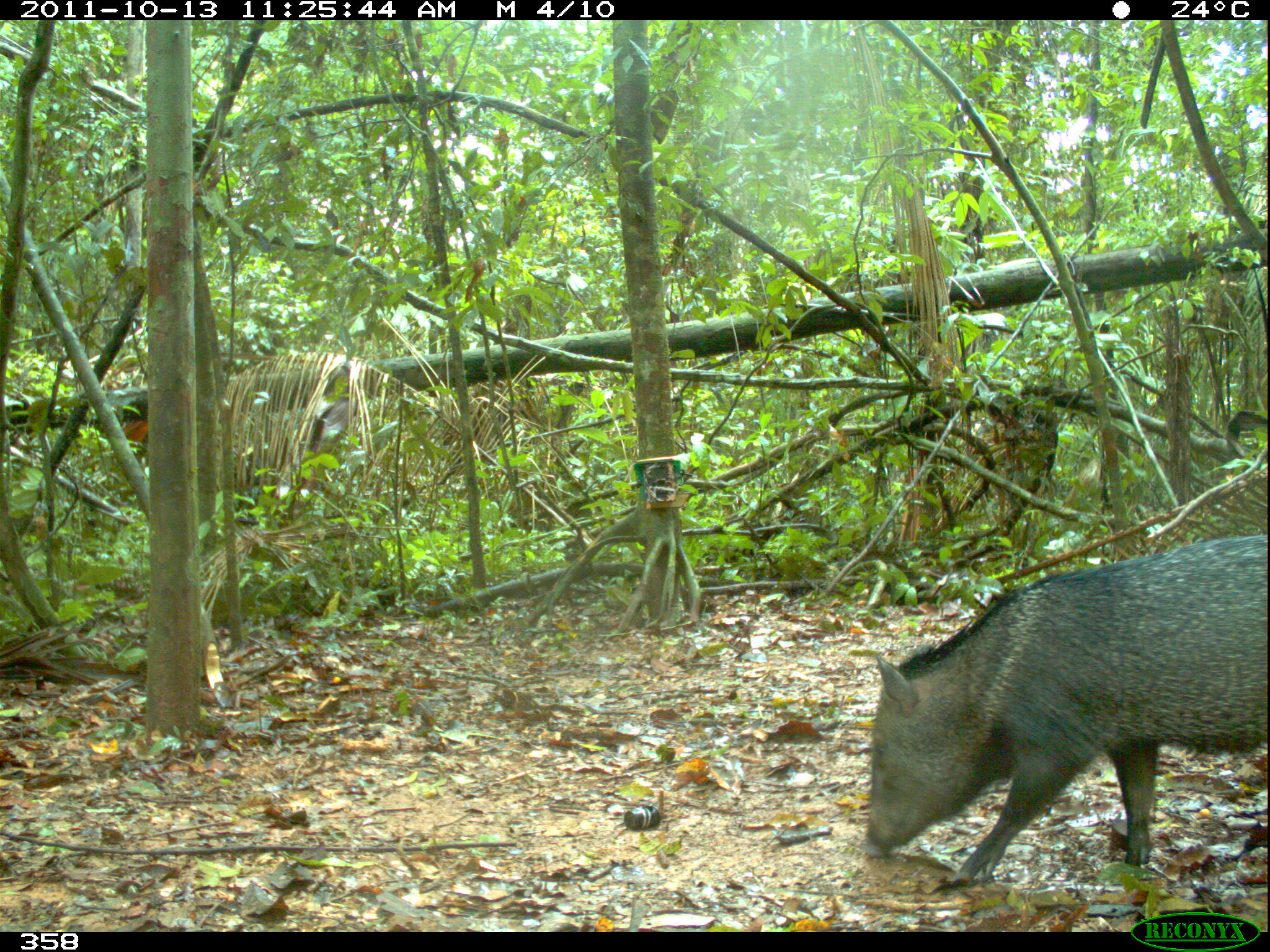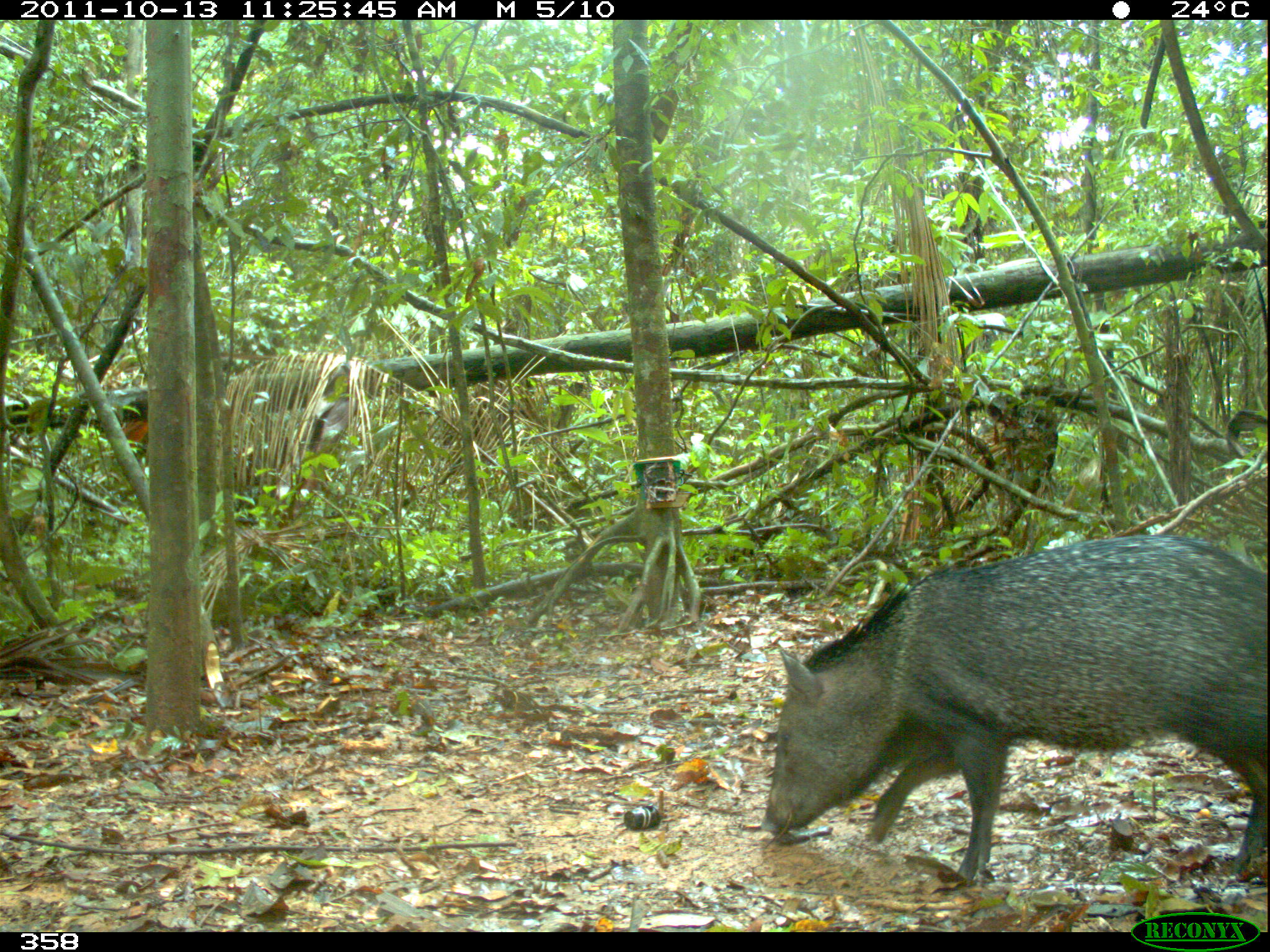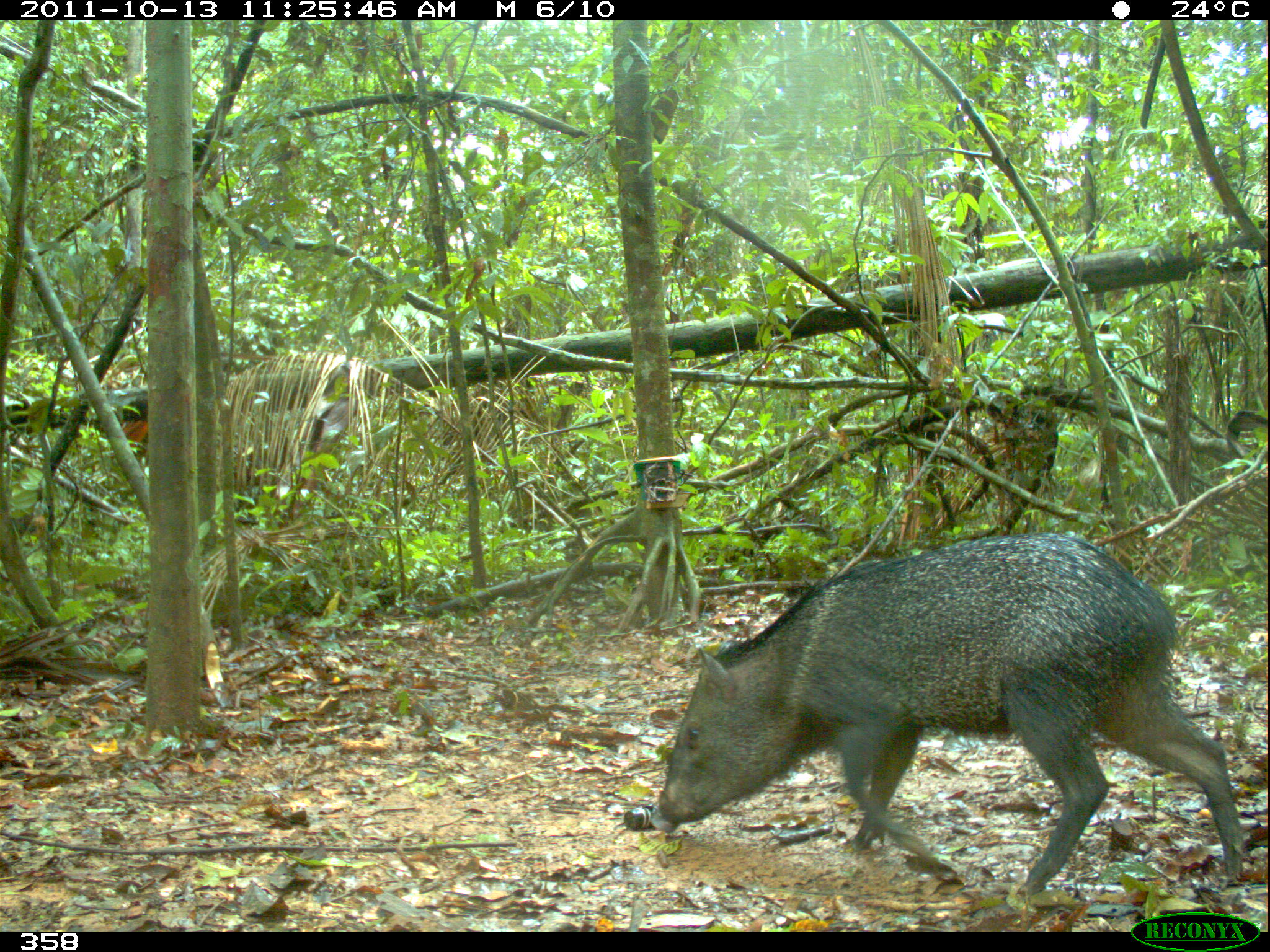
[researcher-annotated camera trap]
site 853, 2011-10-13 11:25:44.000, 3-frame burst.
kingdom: Animalia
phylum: Chordata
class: Mammalia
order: Artiodactyla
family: Tayassuidae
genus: Pecari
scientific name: Pecari tajacu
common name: collared peccary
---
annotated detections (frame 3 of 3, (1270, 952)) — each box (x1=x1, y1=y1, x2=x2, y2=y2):
pecari tajacu: (x1=650, y1=531, x2=1250, y2=904)